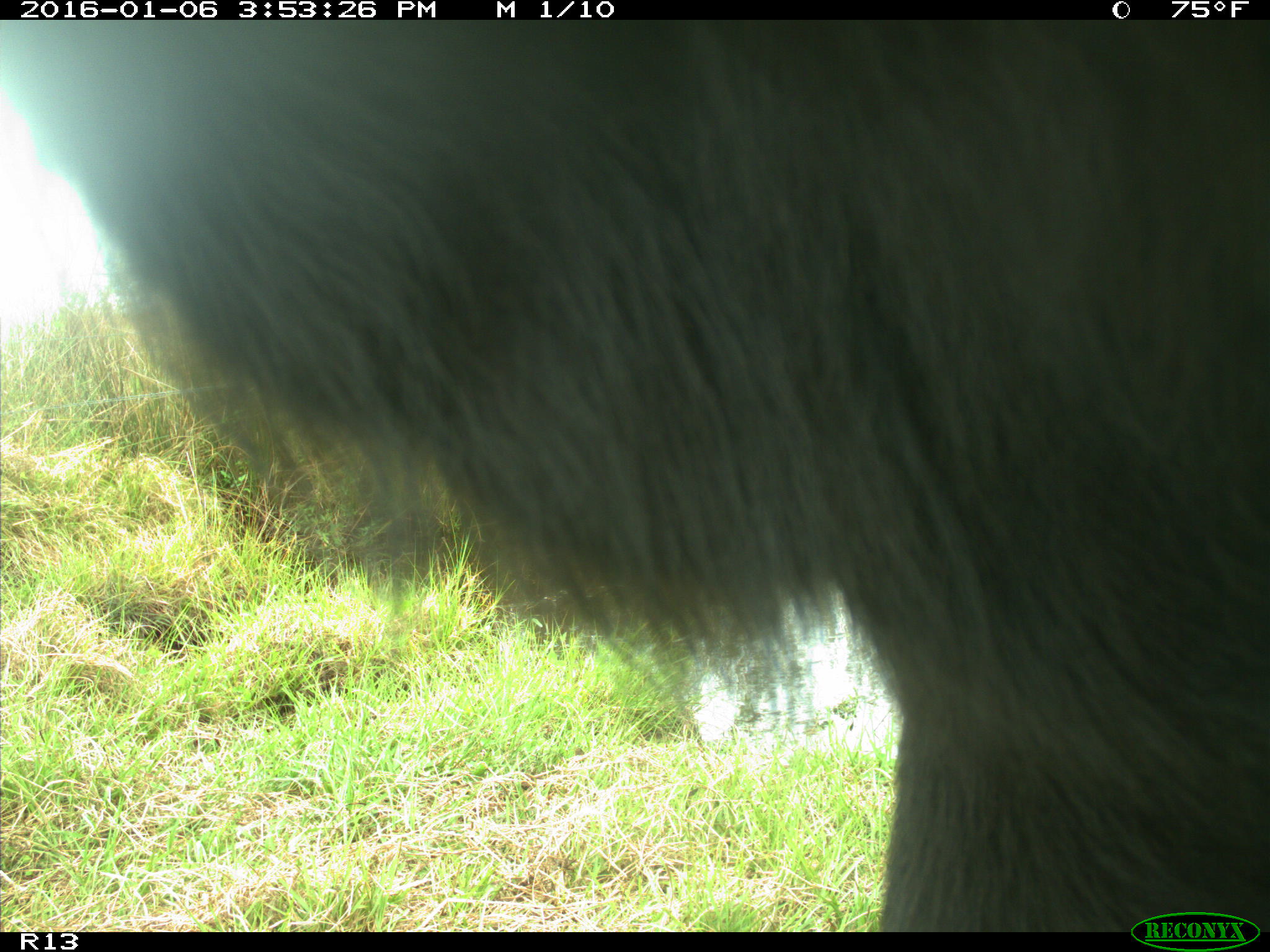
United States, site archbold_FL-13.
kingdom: Animalia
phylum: Chordata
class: Mammalia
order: Artiodactyla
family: Bovidae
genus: Bos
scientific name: Bos taurus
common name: domestic cow